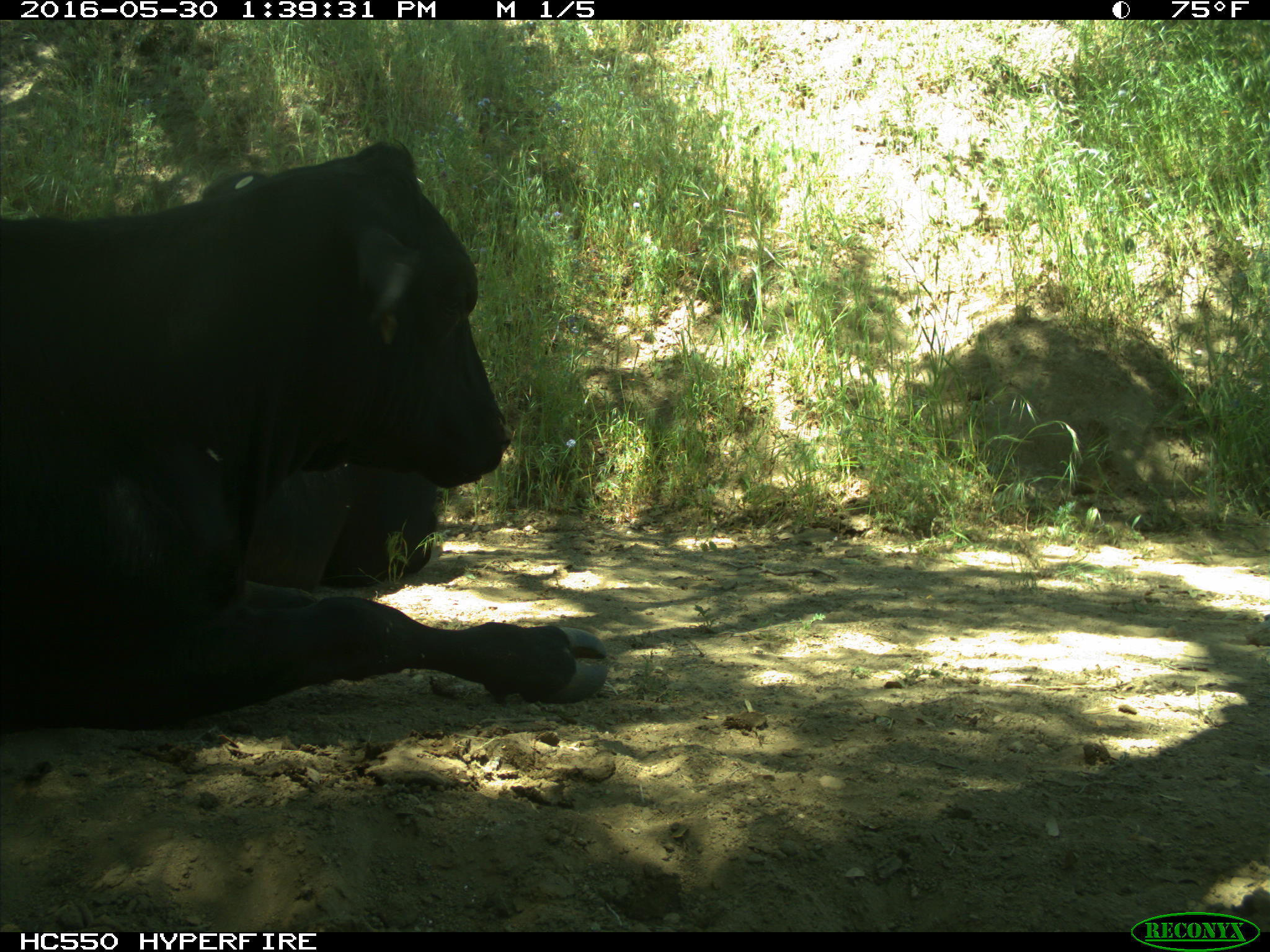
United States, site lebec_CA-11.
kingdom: Animalia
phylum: Chordata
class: Mammalia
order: Artiodactyla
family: Bovidae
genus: Bos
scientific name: Bos taurus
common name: domestic cow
Bos taurus (domestic cow).